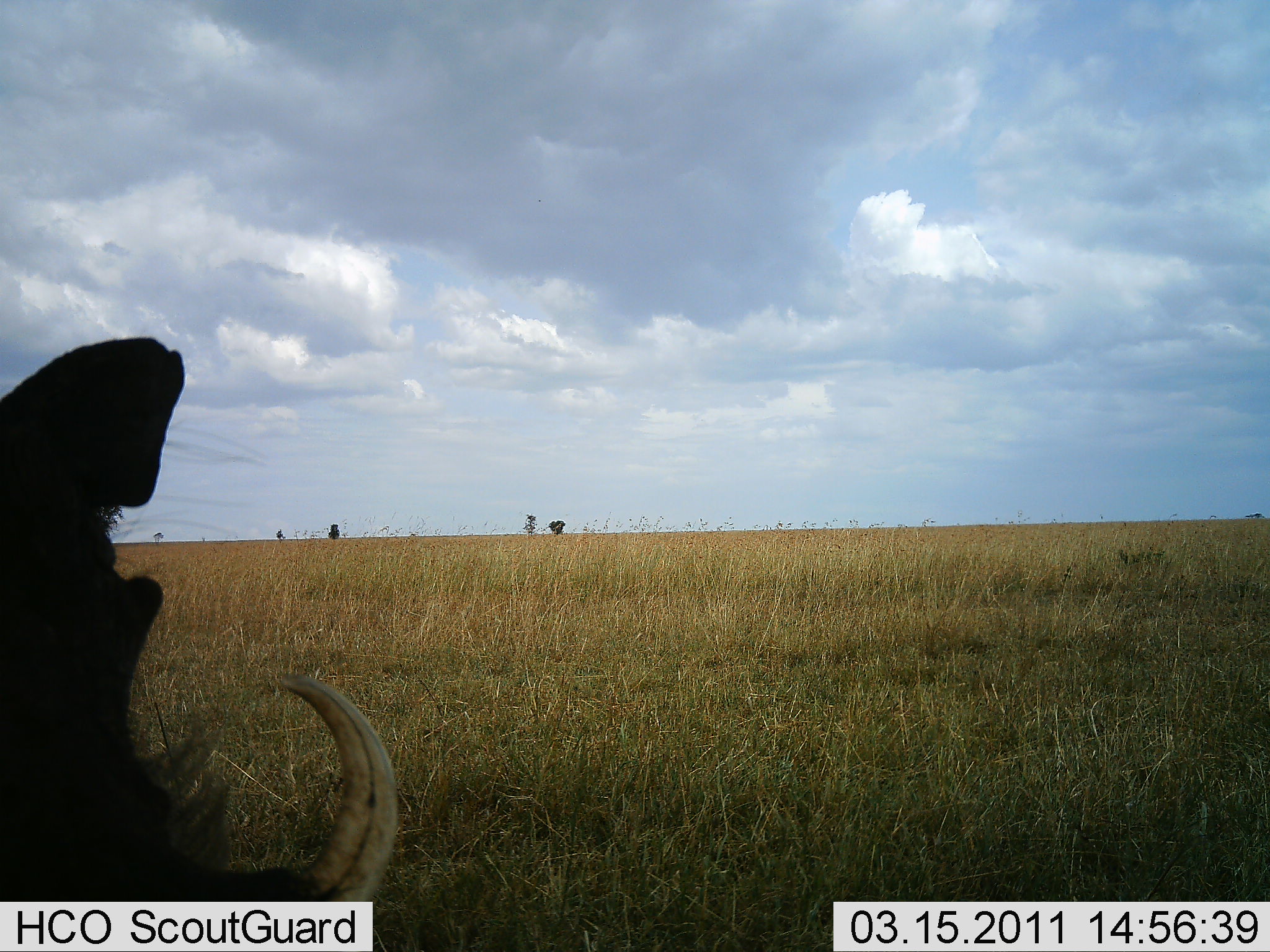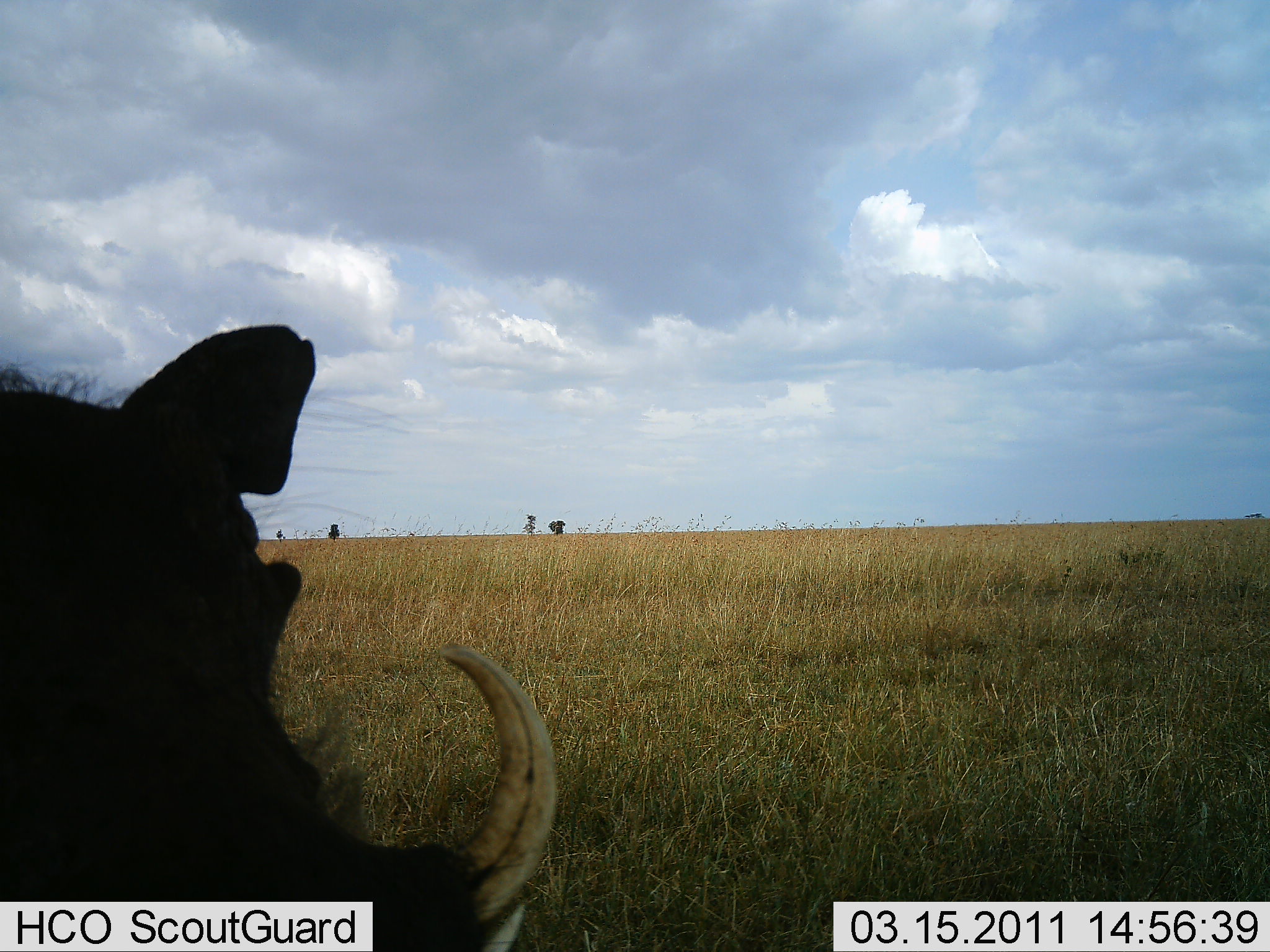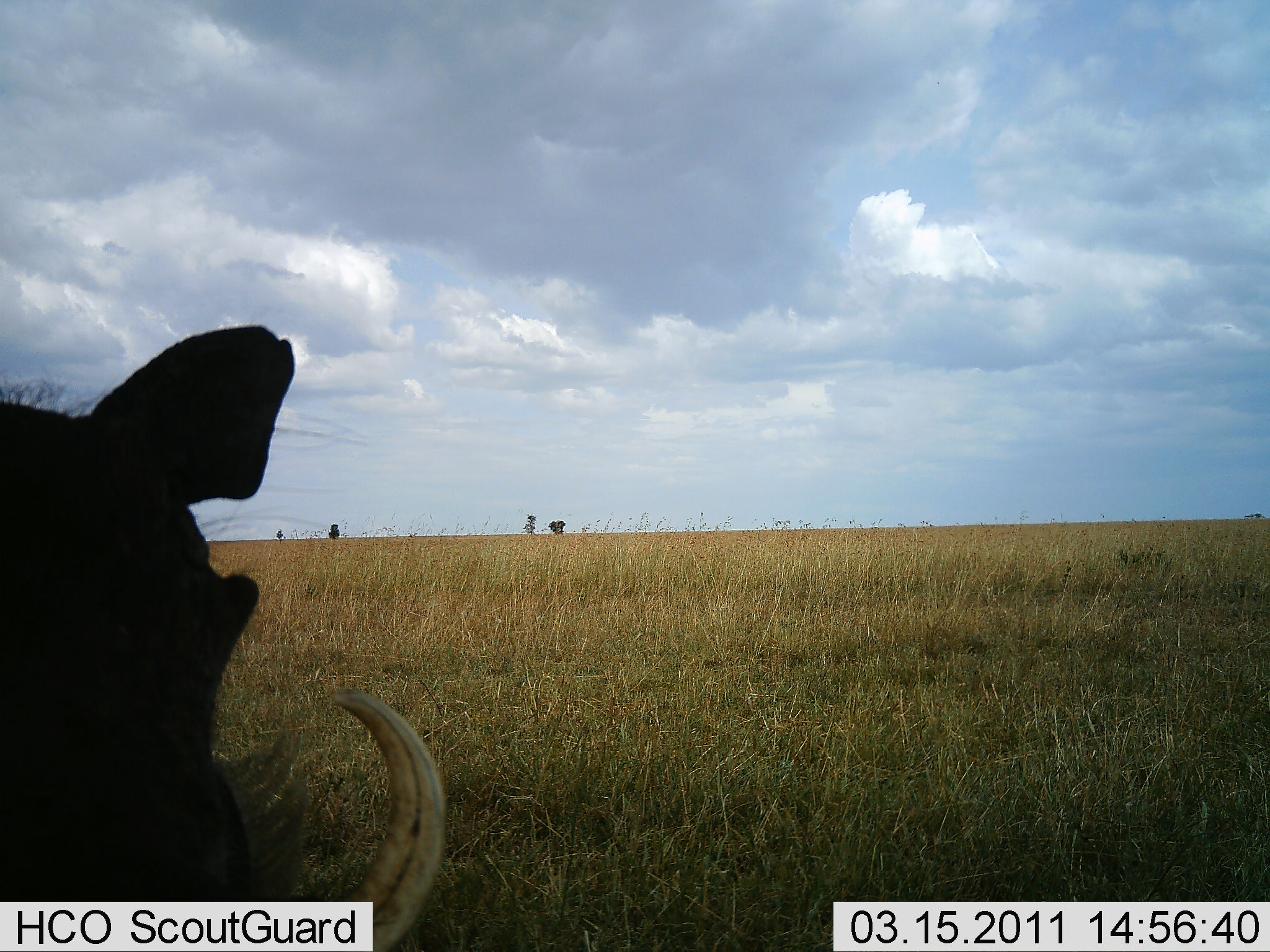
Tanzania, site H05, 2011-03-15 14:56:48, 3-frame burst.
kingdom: Animalia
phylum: Chordata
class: Mammalia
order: Artiodactyla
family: Suidae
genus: Phacochoerus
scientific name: Phacochoerus africanus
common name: warthog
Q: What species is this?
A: Warthog (Phacochoerus africanus).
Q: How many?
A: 1.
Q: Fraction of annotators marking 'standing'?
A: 36%.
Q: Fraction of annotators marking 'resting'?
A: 9%.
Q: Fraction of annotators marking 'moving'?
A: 45%.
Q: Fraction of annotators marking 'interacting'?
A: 9%.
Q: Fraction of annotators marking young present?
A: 0%.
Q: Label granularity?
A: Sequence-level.